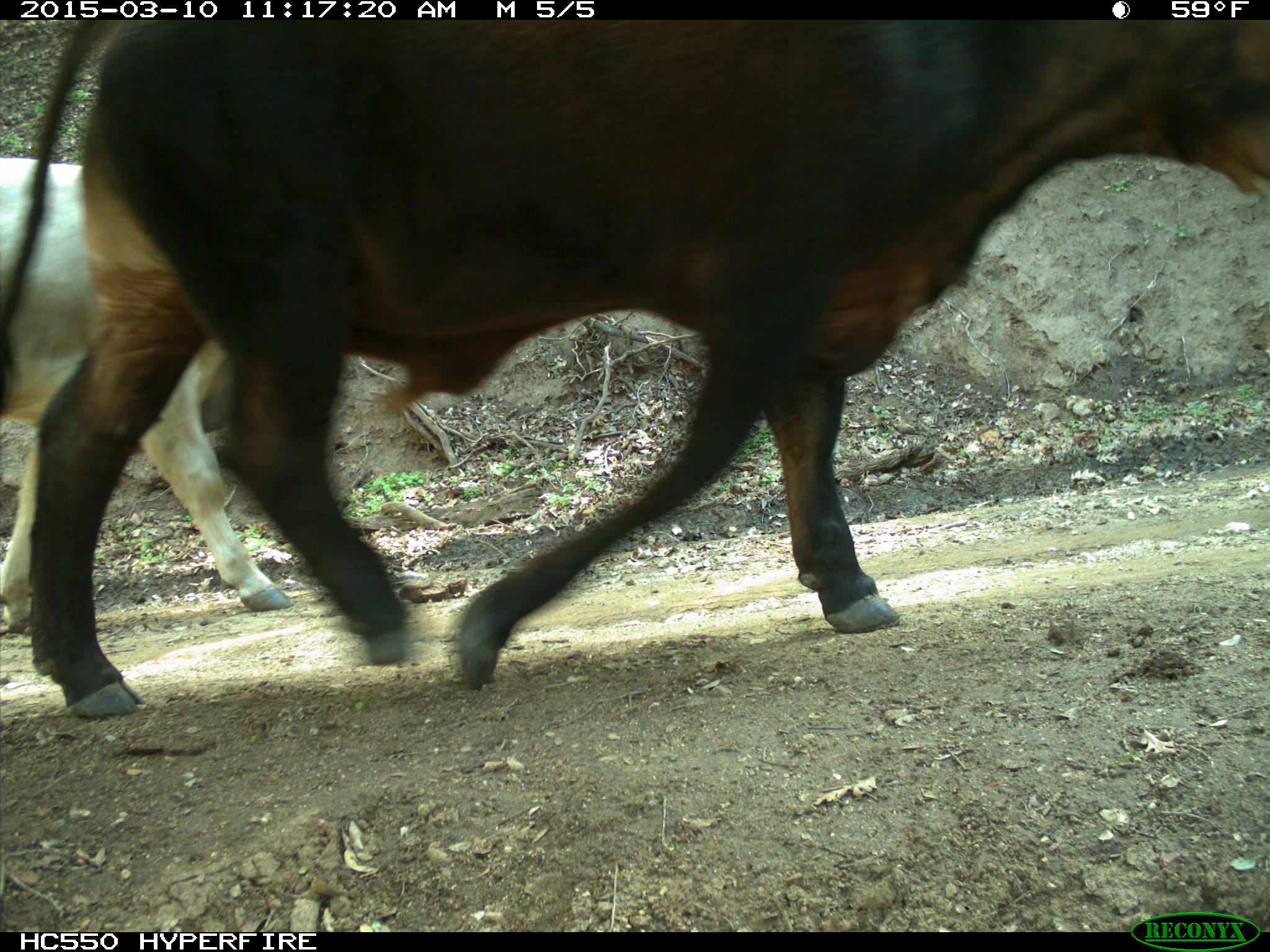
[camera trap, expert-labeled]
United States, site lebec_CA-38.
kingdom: Animalia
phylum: Chordata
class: Mammalia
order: Artiodactyla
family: Bovidae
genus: Bos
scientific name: Bos taurus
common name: domestic cow